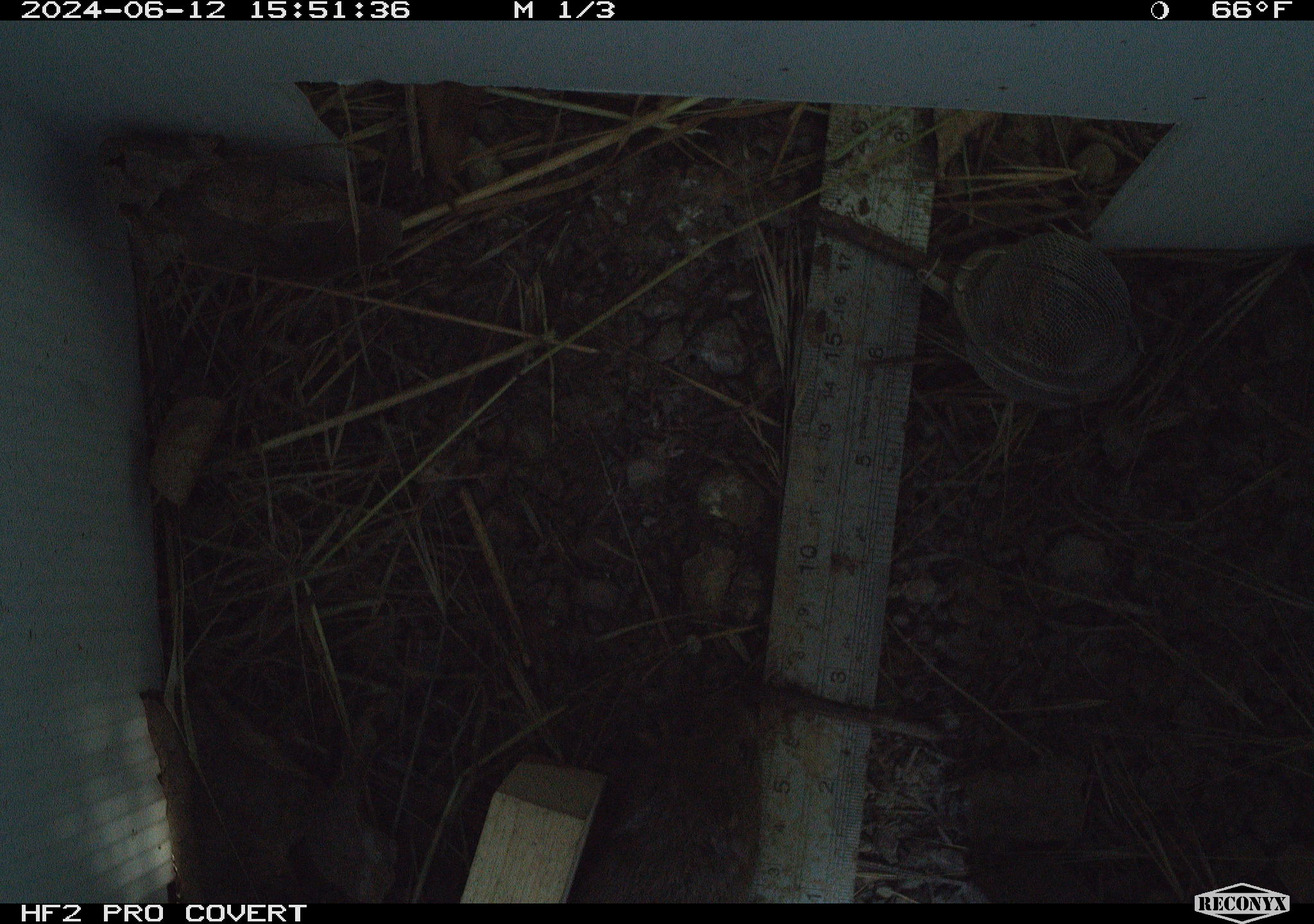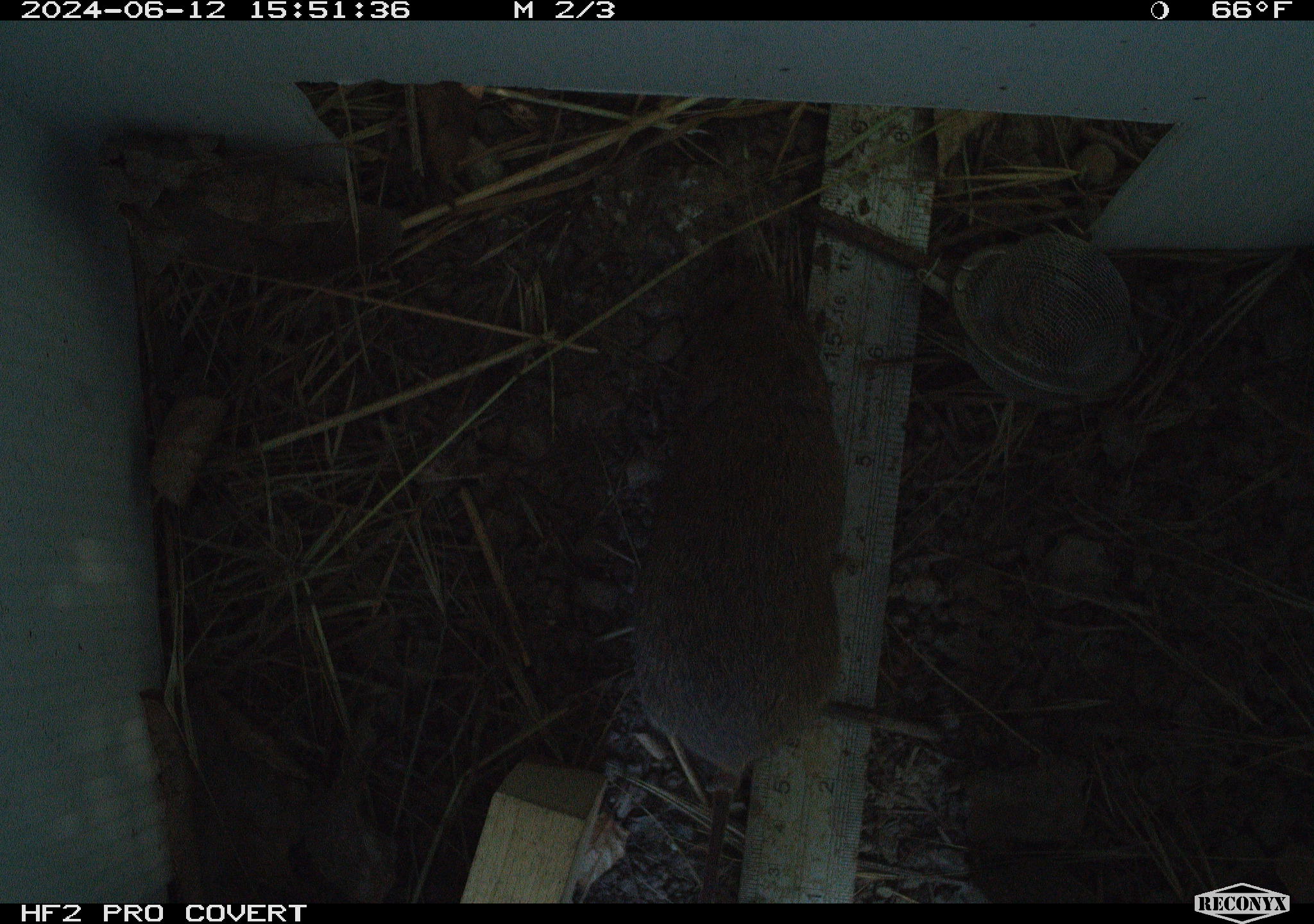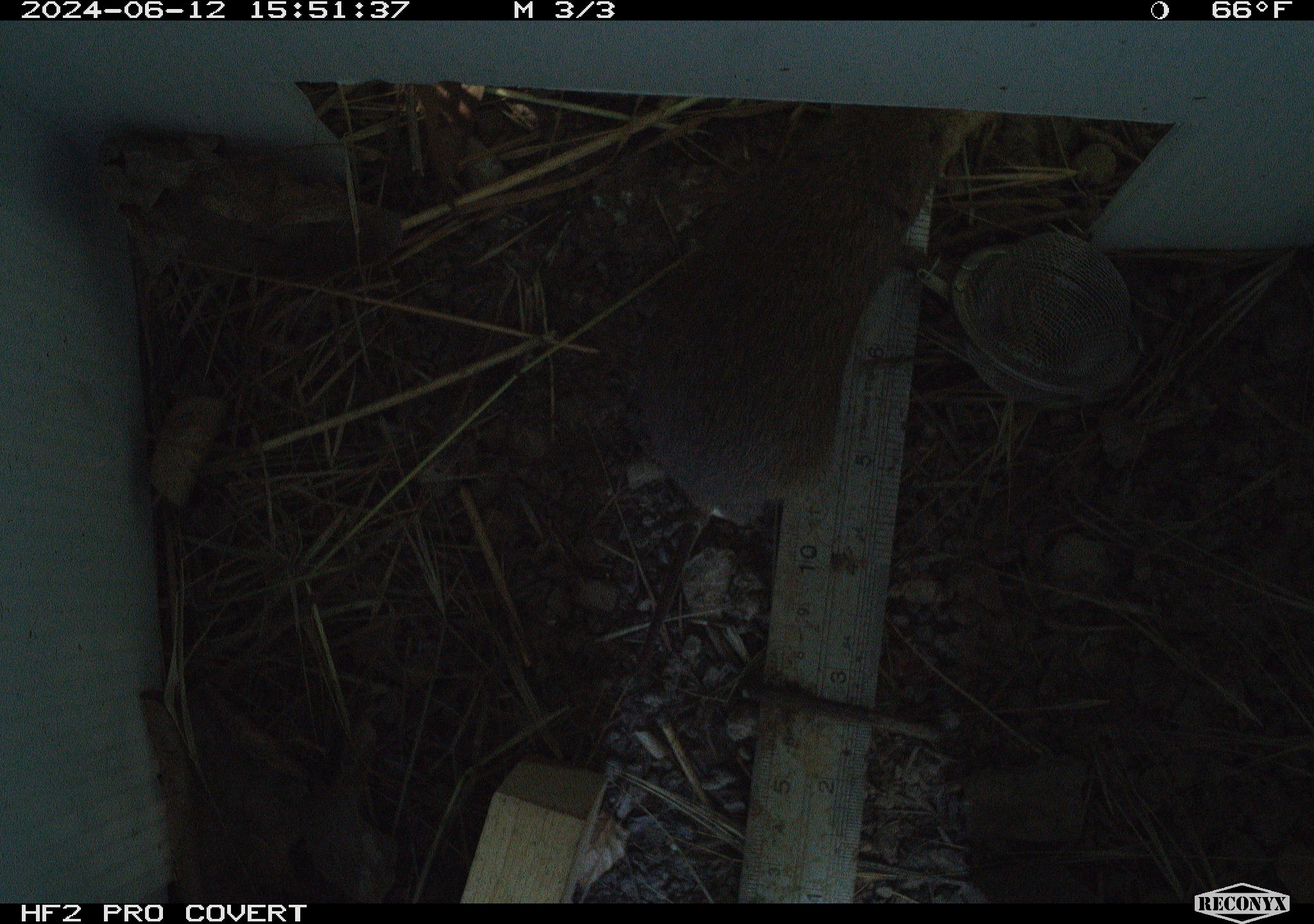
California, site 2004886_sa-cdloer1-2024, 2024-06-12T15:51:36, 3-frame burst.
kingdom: Animalia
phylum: Chordata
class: Mammalia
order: Rodentia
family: Cricetidae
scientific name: Arvicolinae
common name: voles, lemmings, and muskrats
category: arvicolinae subfamily